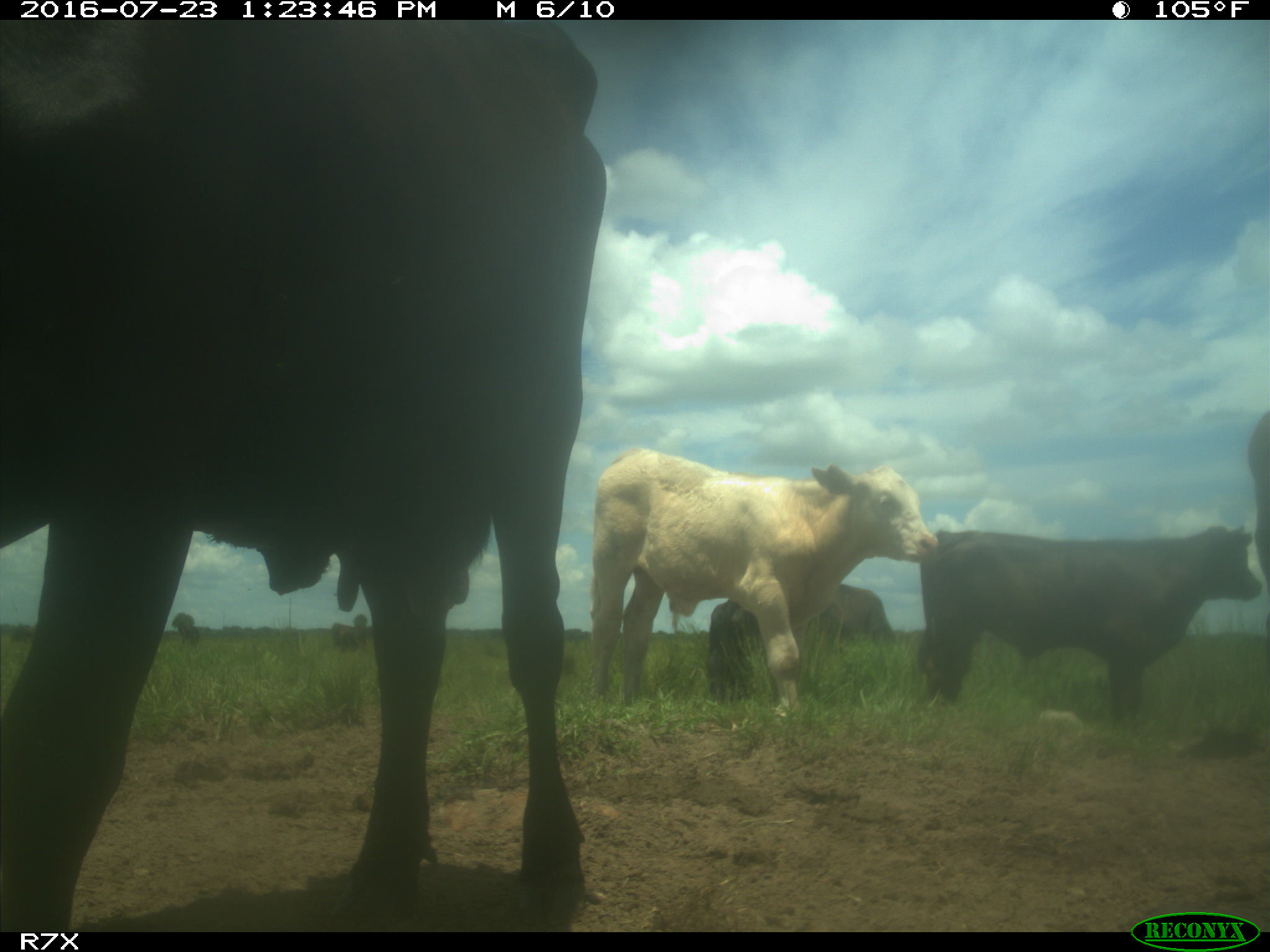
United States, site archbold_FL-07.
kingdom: Animalia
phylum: Chordata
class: Mammalia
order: Artiodactyla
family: Bovidae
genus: Bos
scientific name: Bos taurus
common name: domestic cow